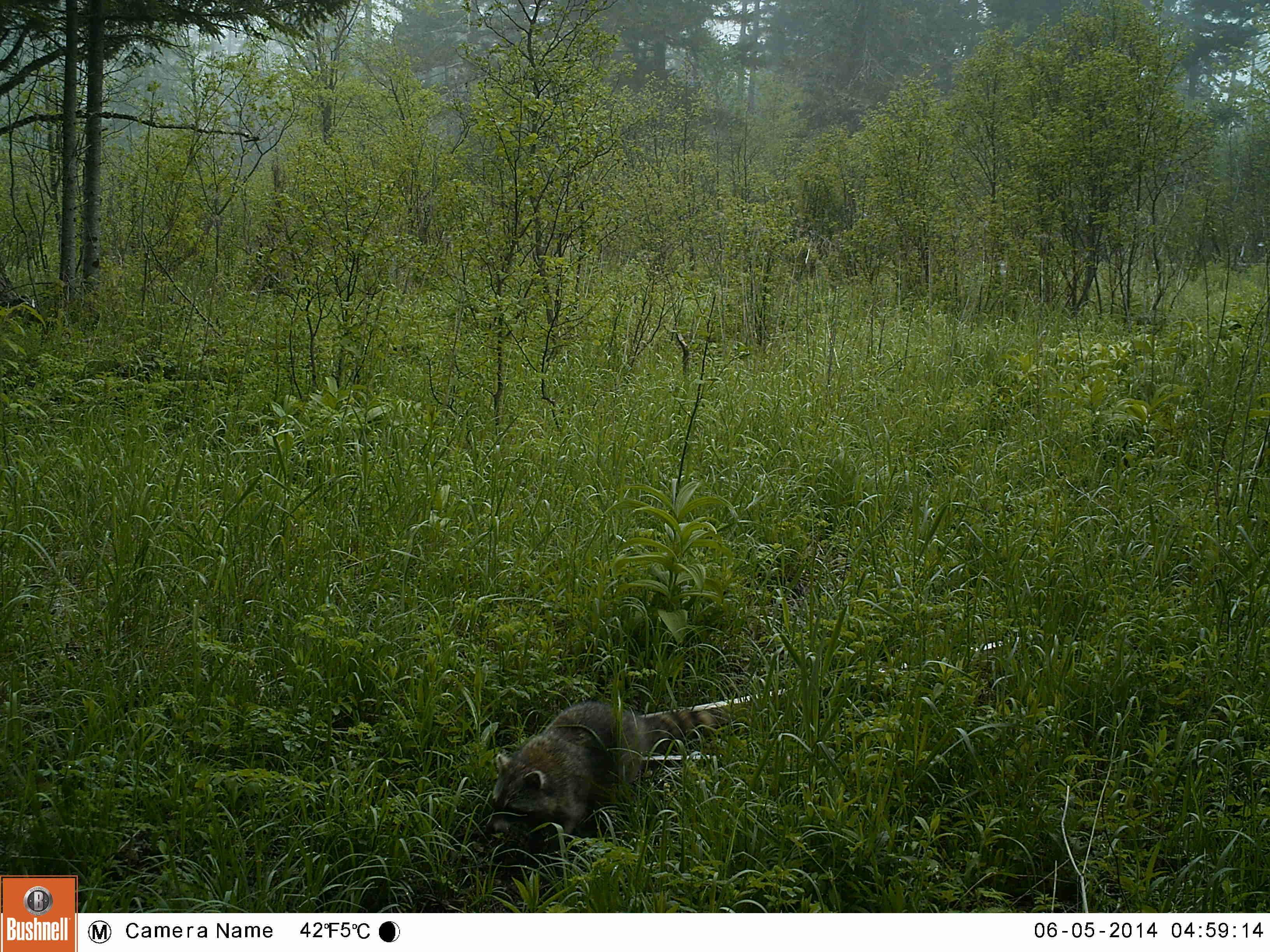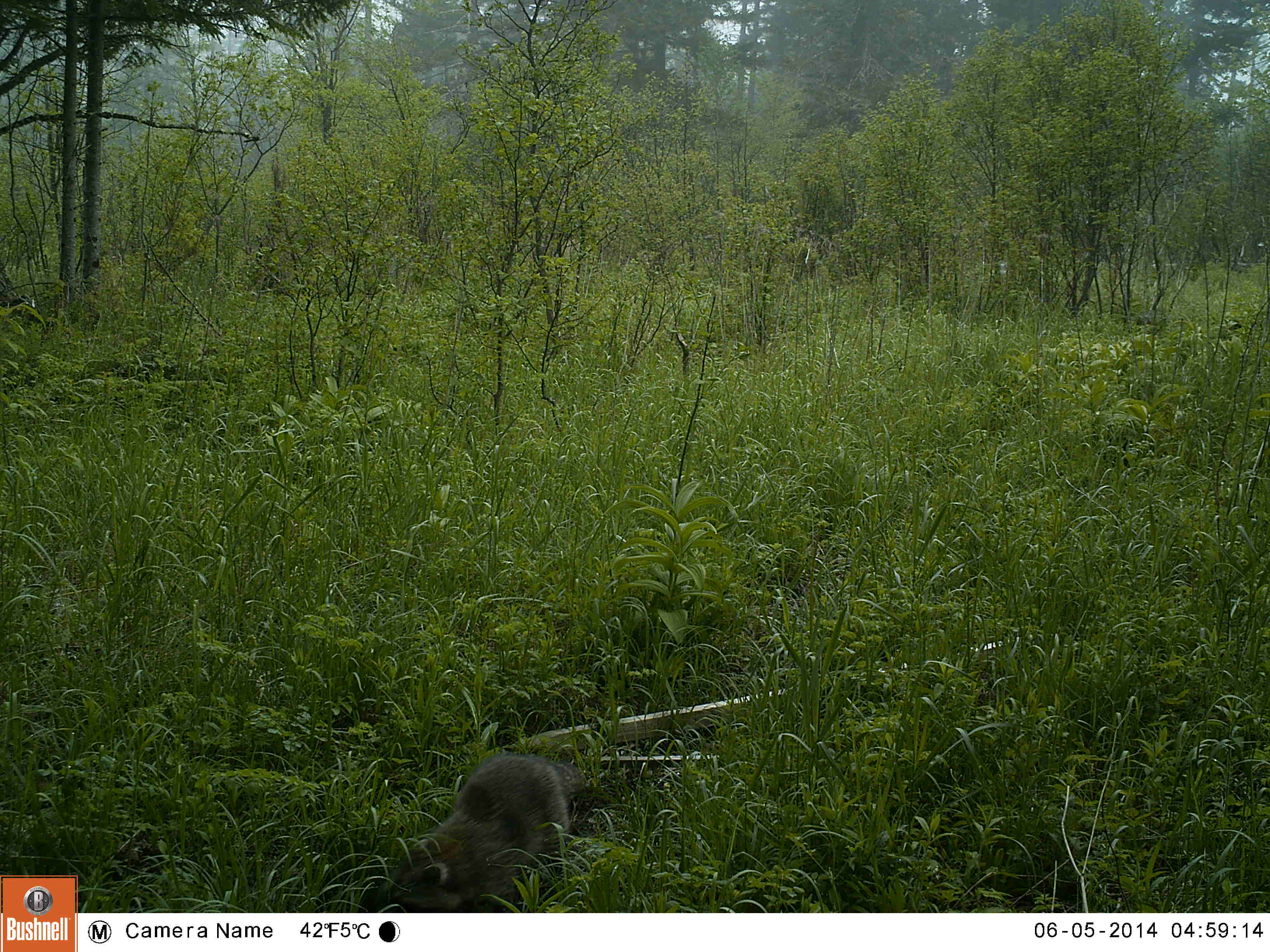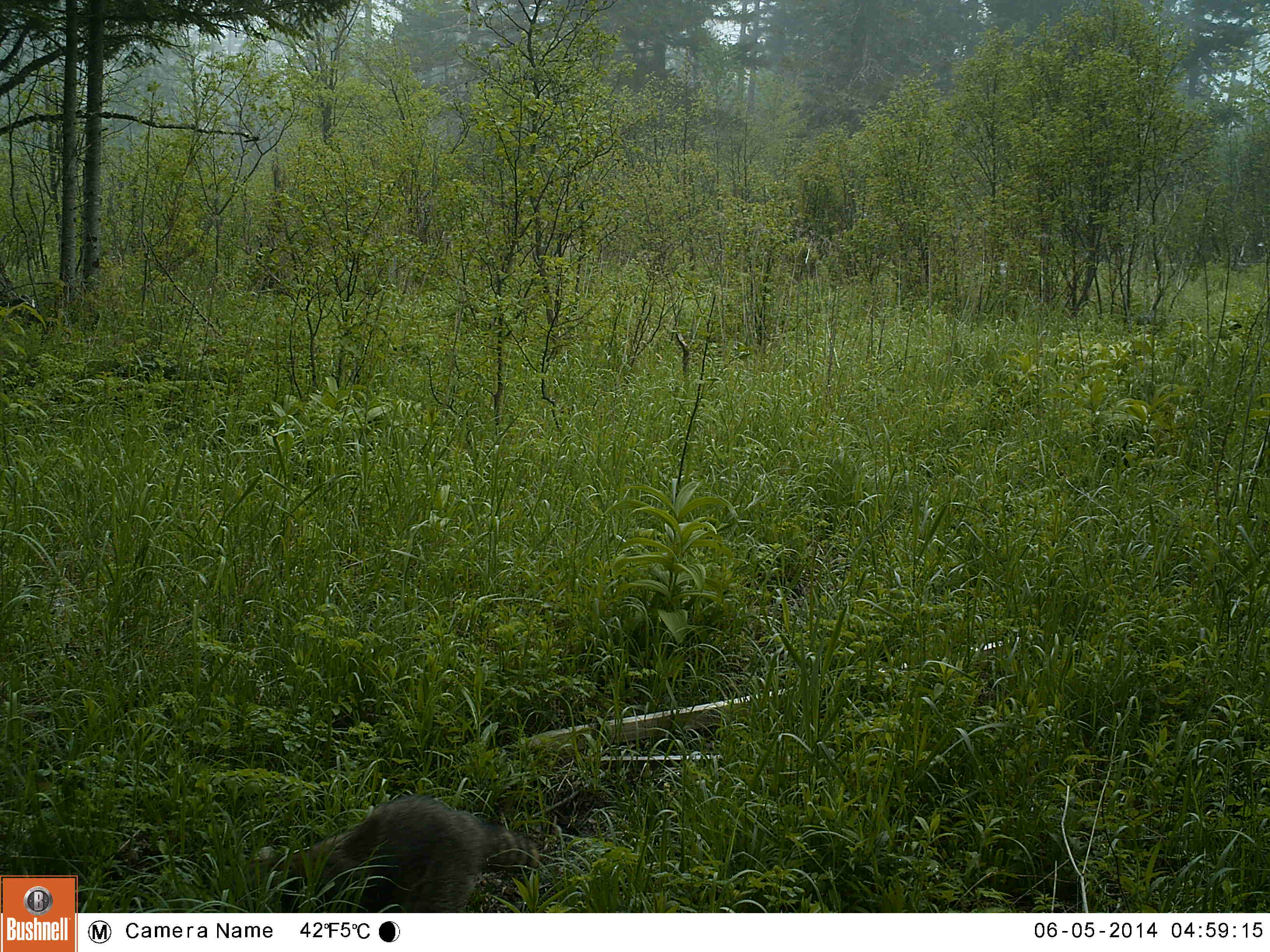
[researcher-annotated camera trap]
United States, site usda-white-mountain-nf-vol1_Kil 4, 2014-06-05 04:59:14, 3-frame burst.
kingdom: Animalia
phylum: Chordata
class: Mammalia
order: Carnivora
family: Procyonidae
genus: Procyon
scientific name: Procyon lotor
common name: raccoon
Raccoon (Procyon lotor).